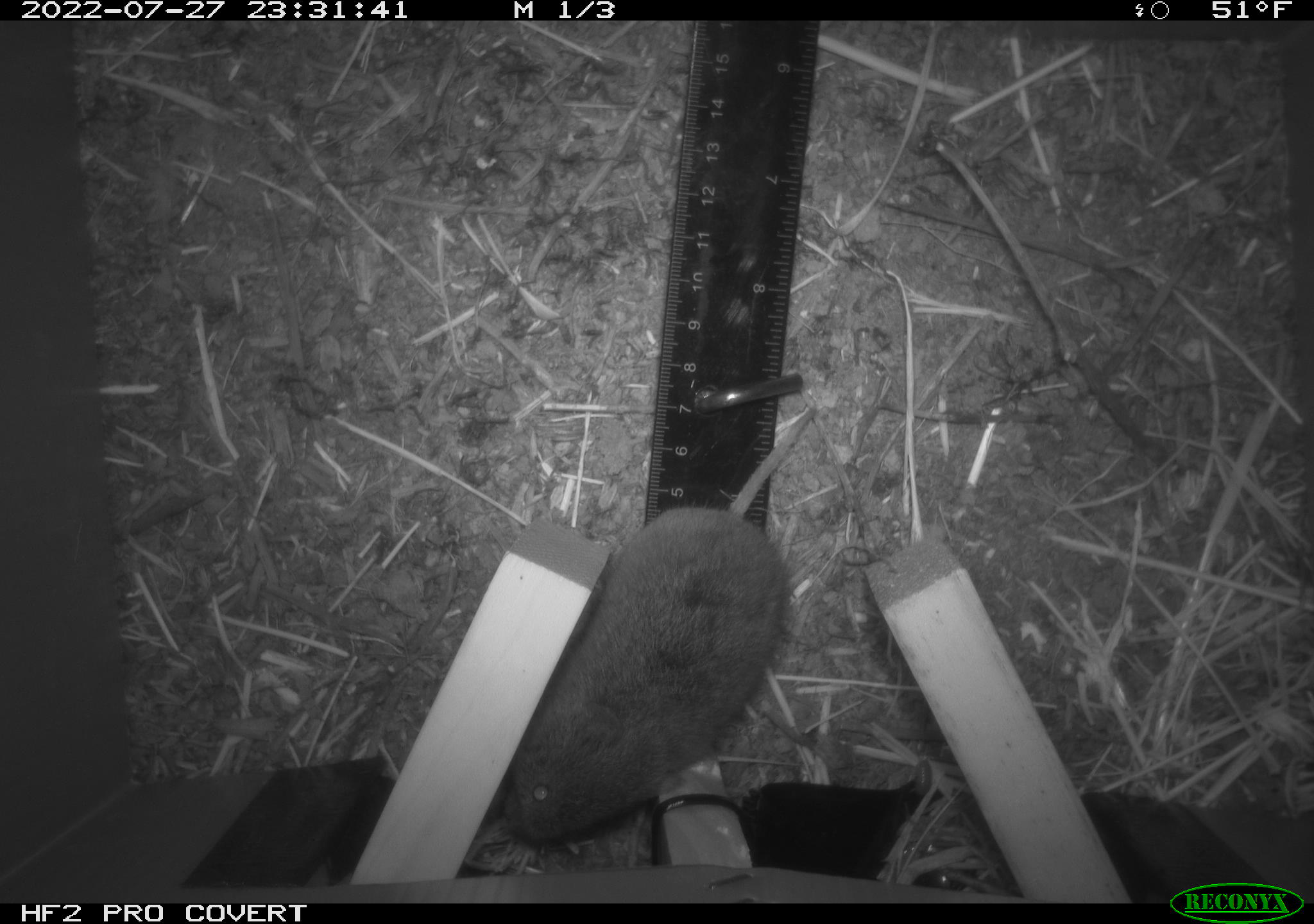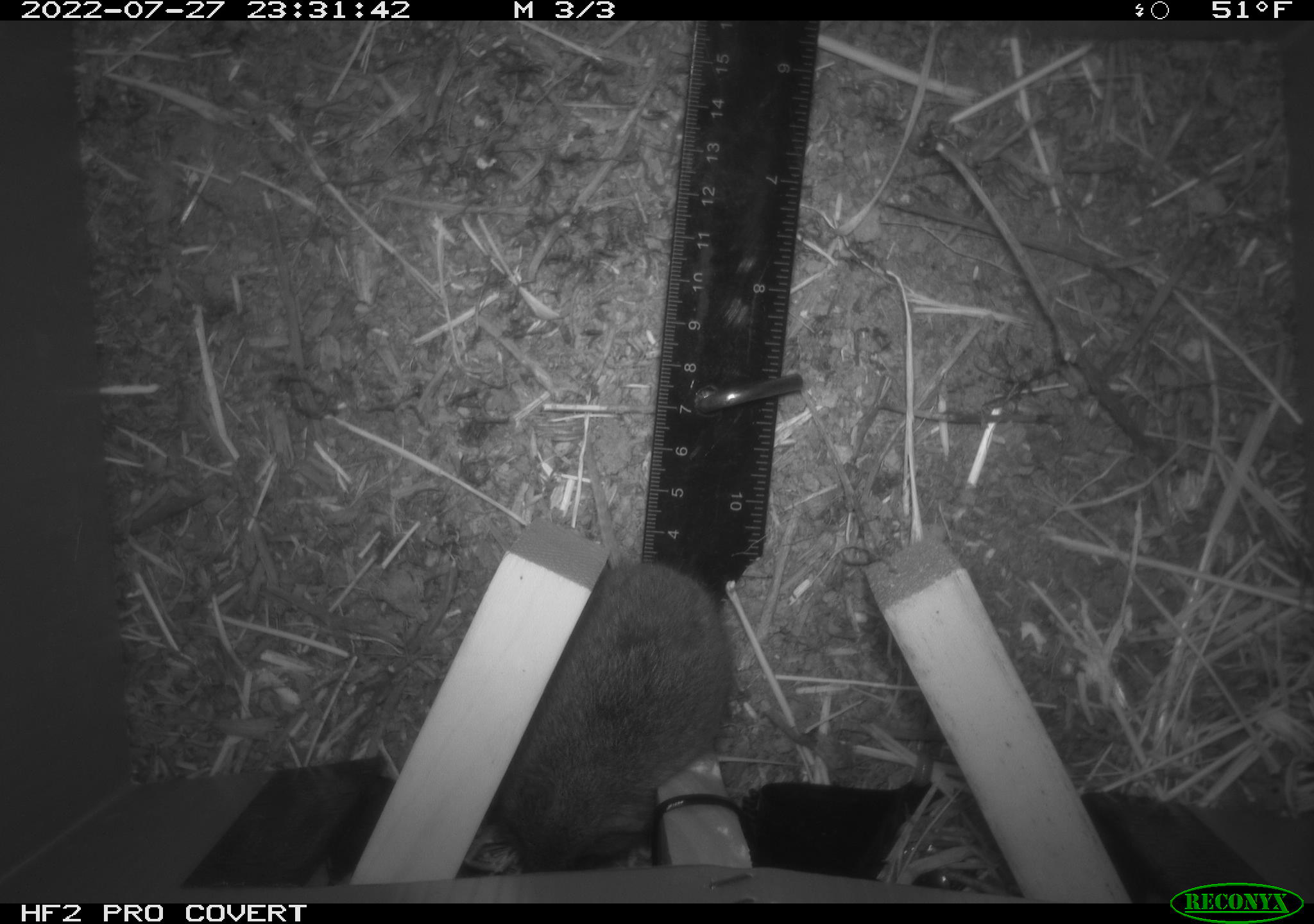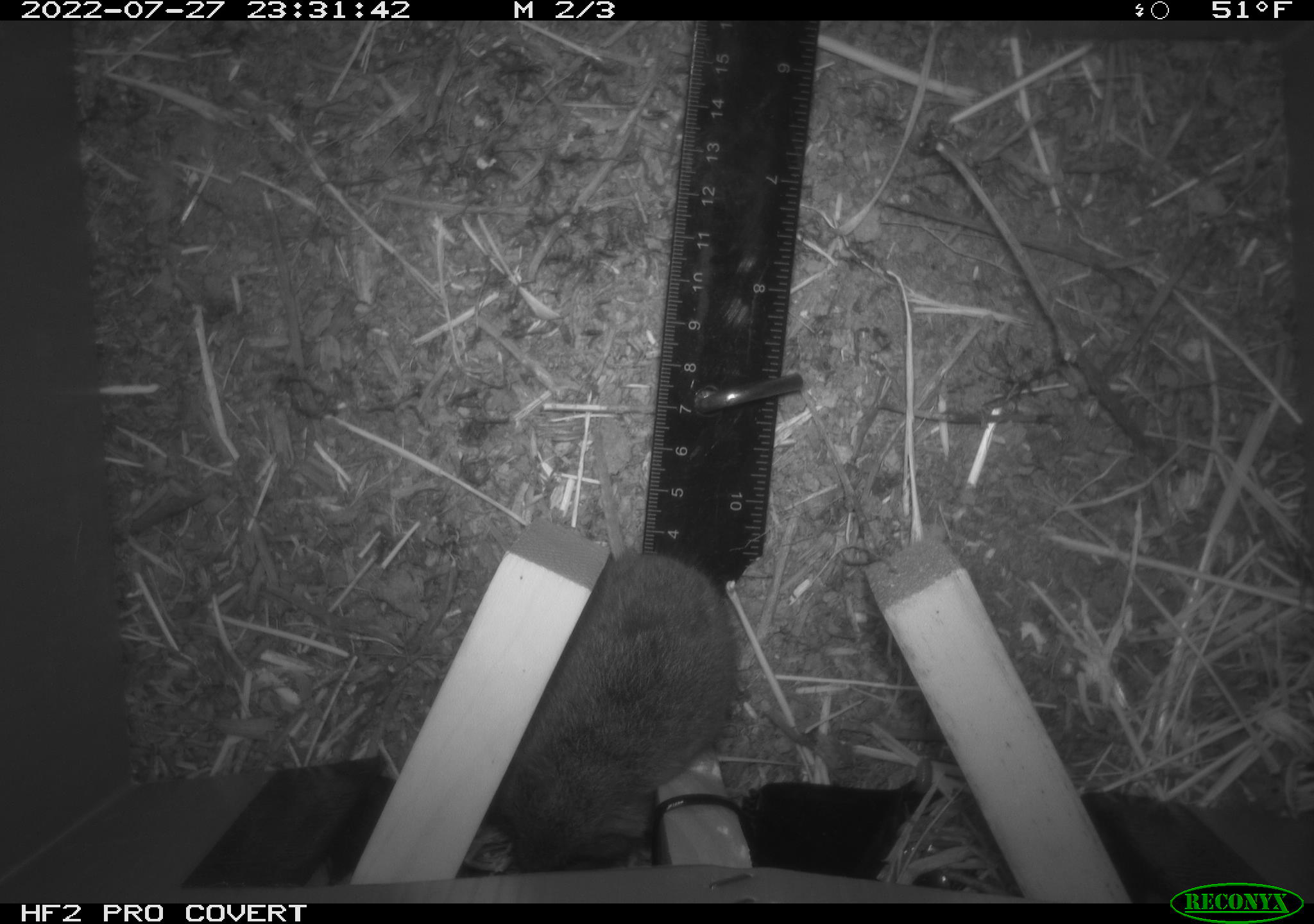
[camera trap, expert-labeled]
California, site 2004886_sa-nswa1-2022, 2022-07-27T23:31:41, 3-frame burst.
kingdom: Animalia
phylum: Chordata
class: Mammalia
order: Rodentia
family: Cricetidae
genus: Microtus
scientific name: Microtus californicus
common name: california vole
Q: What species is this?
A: California vole (Microtus californicus).